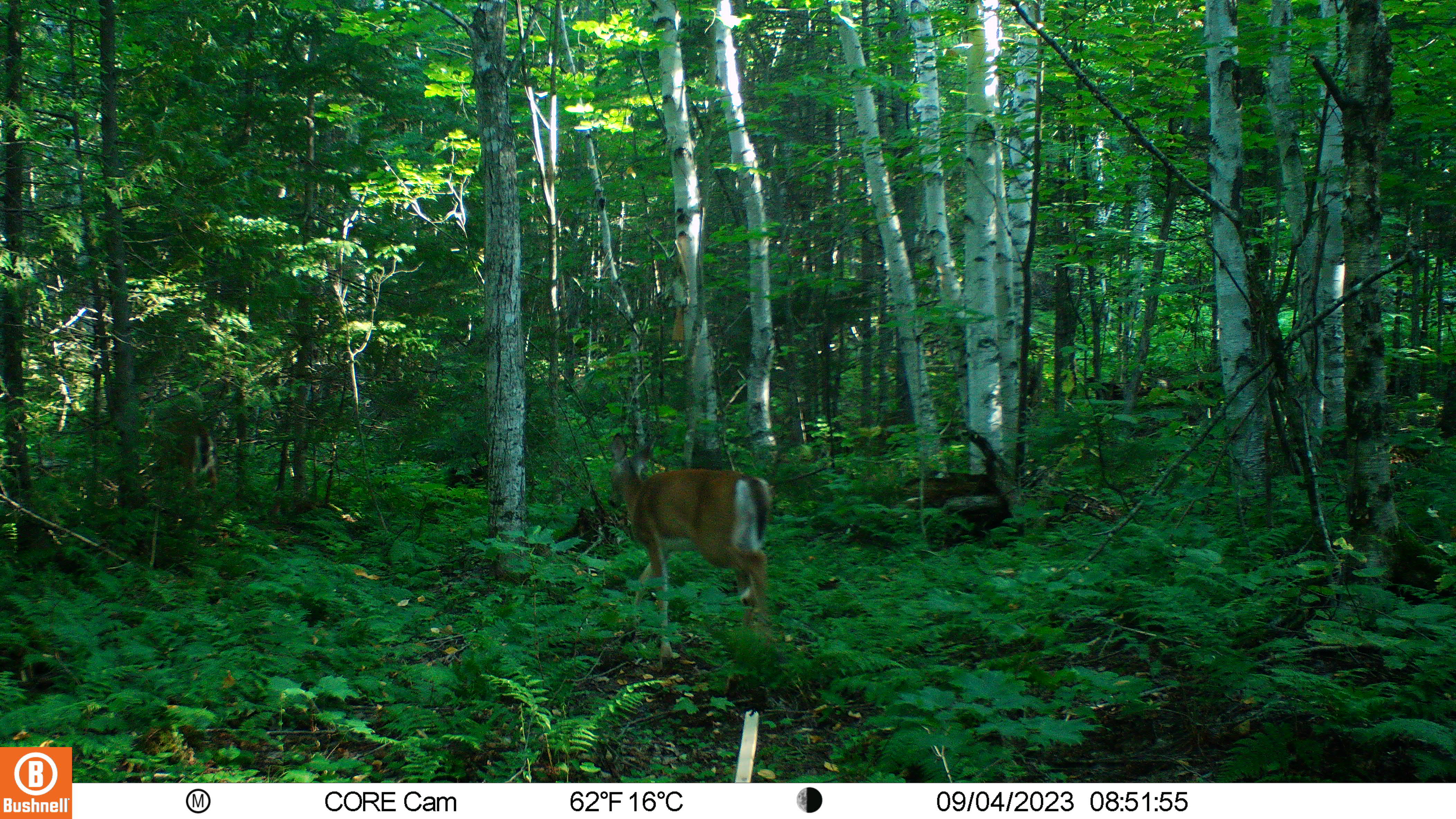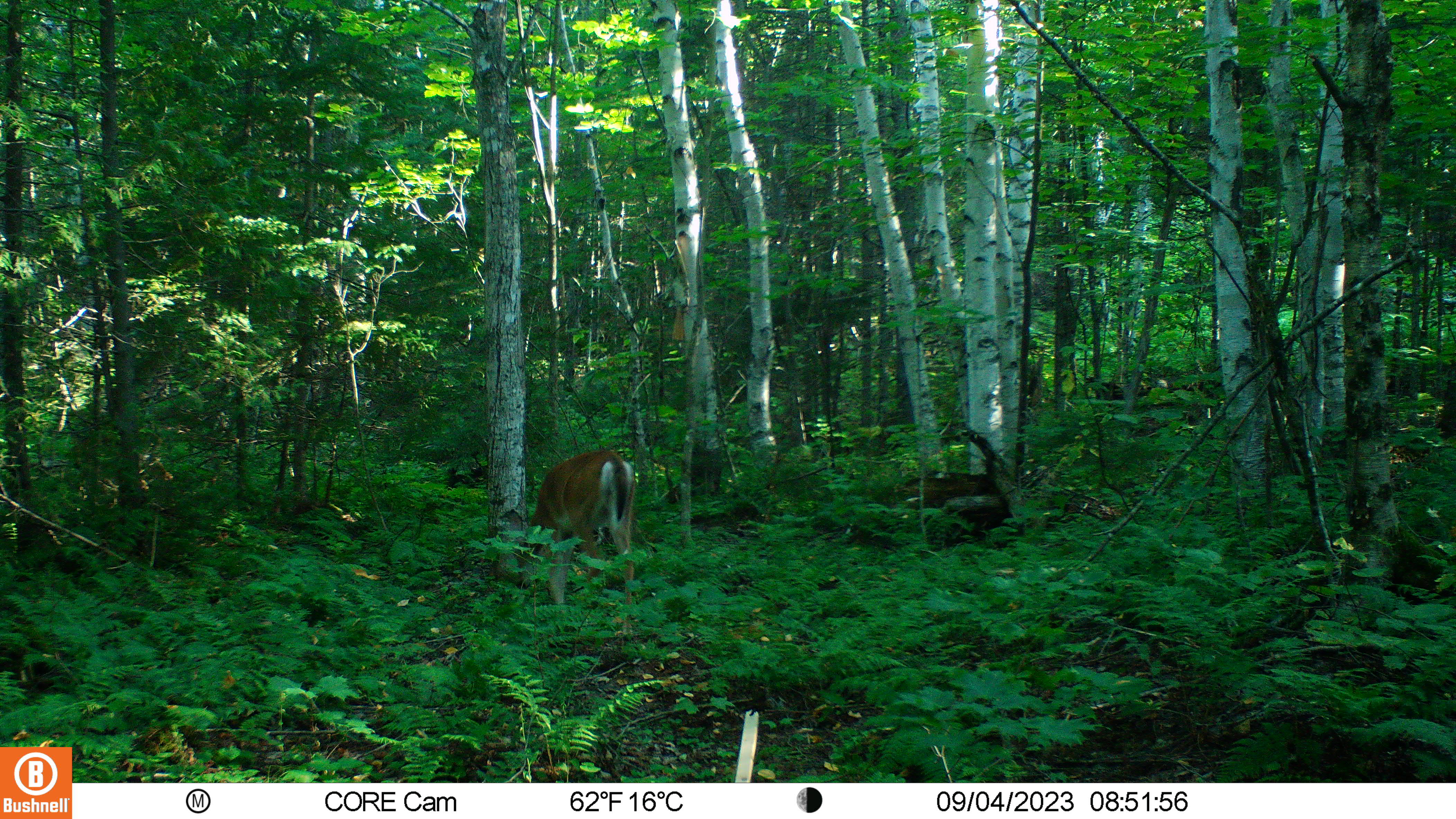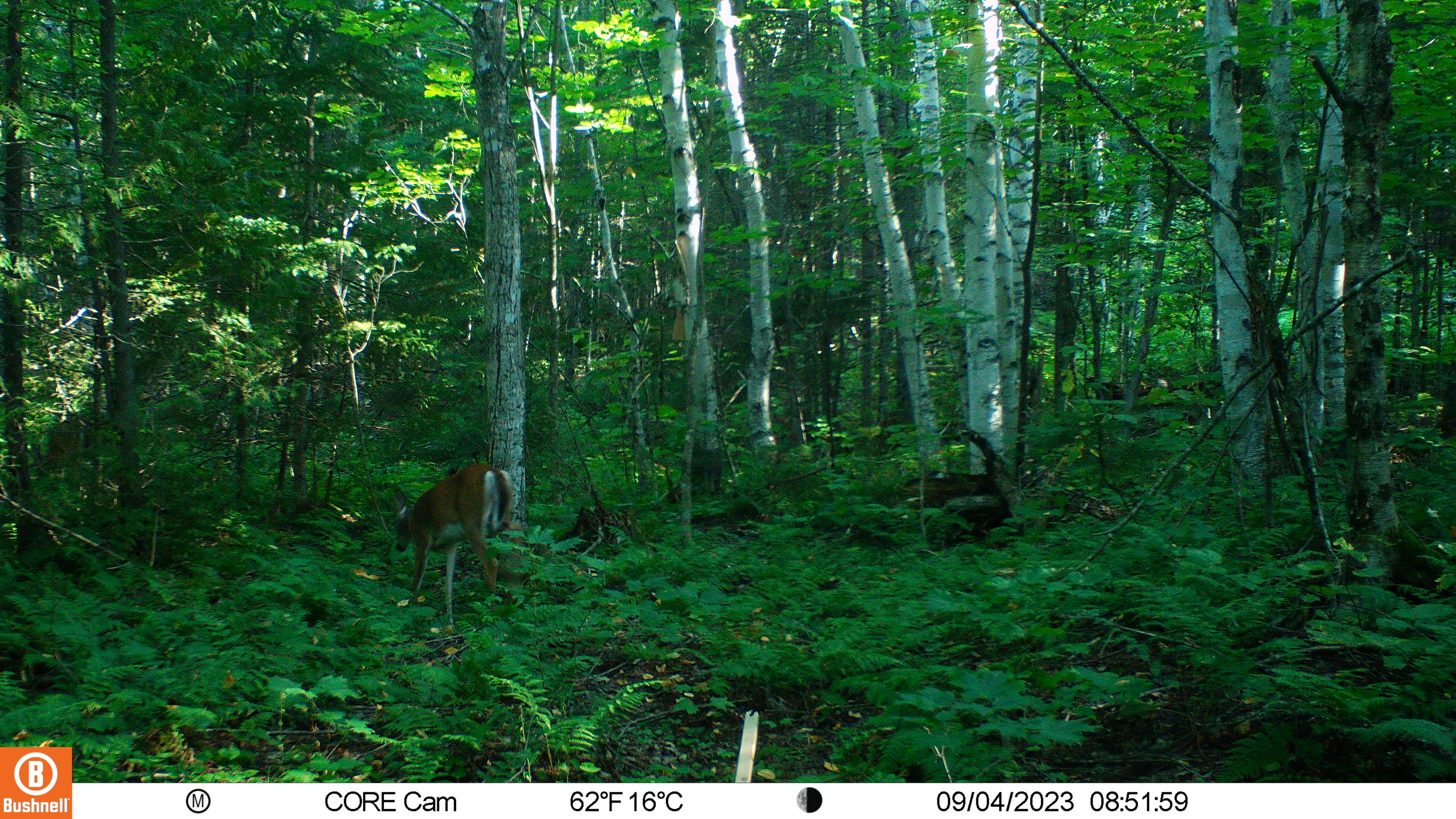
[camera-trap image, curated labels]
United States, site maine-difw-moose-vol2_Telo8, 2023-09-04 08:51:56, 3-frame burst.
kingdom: Animalia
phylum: Chordata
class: Mammalia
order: Artiodactyla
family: Cervidae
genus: Odocoileus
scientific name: Odocoileus virginianus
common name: white-tailed deer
White-tailed deer (Odocoileus virginianus).